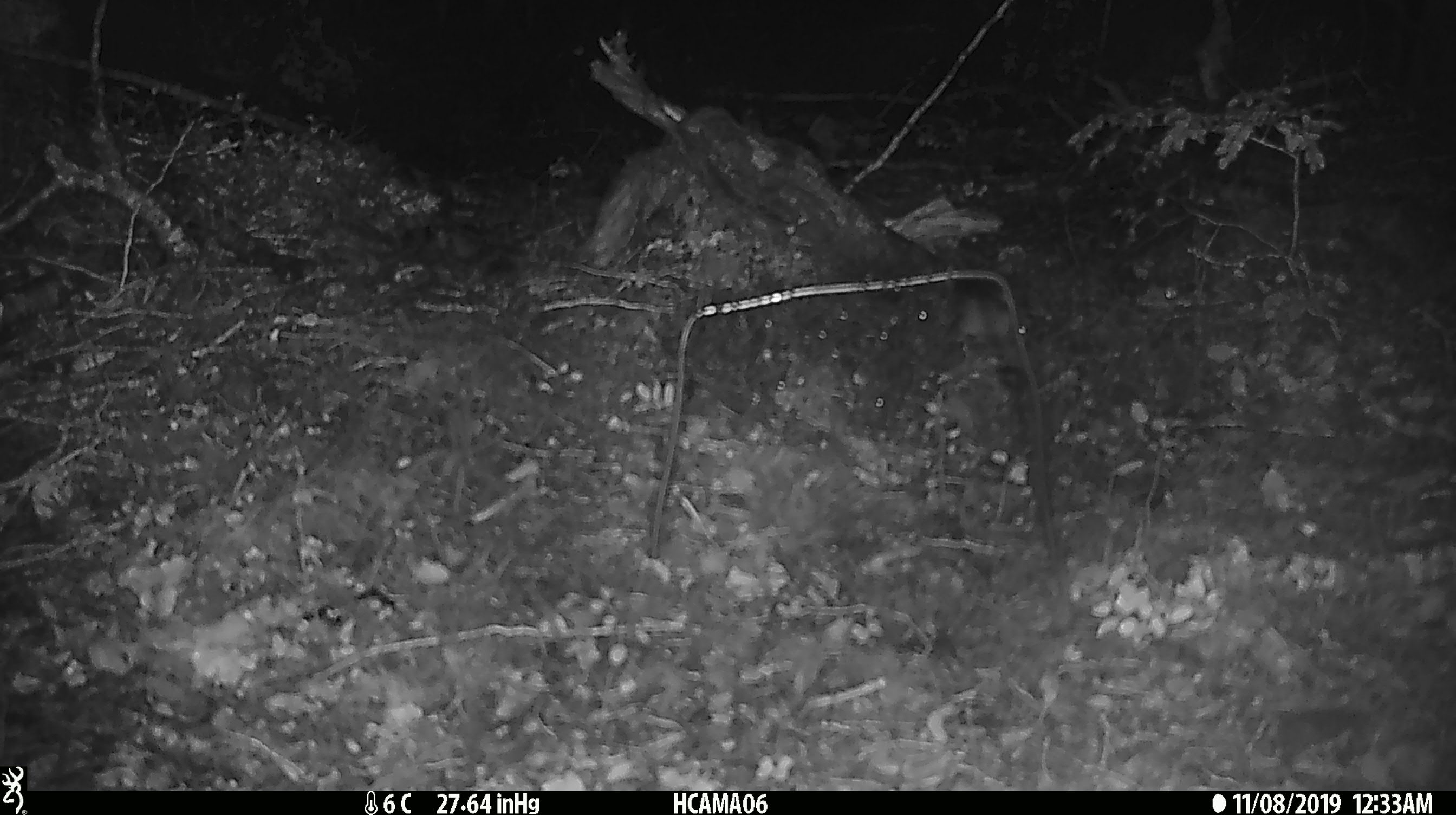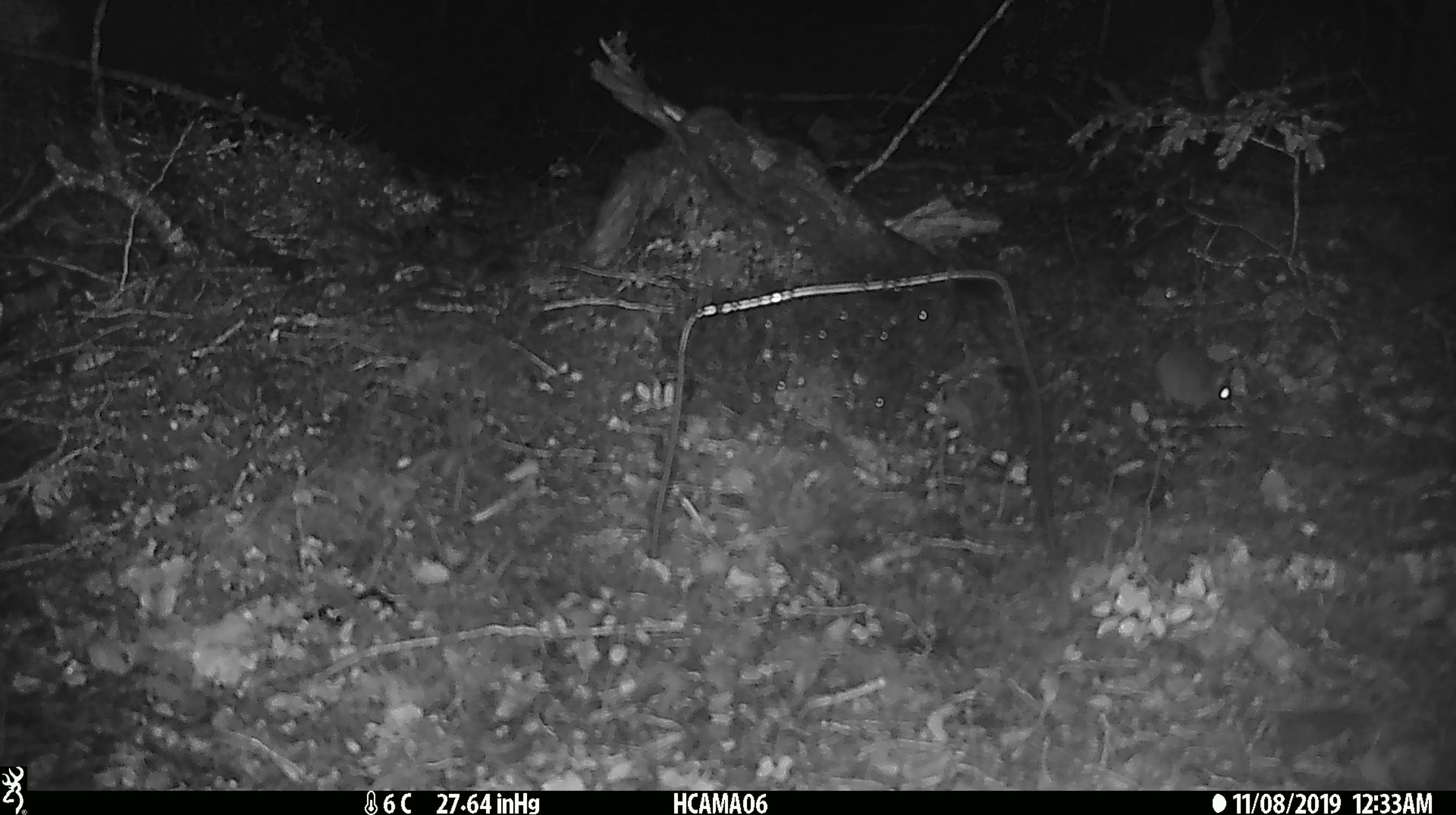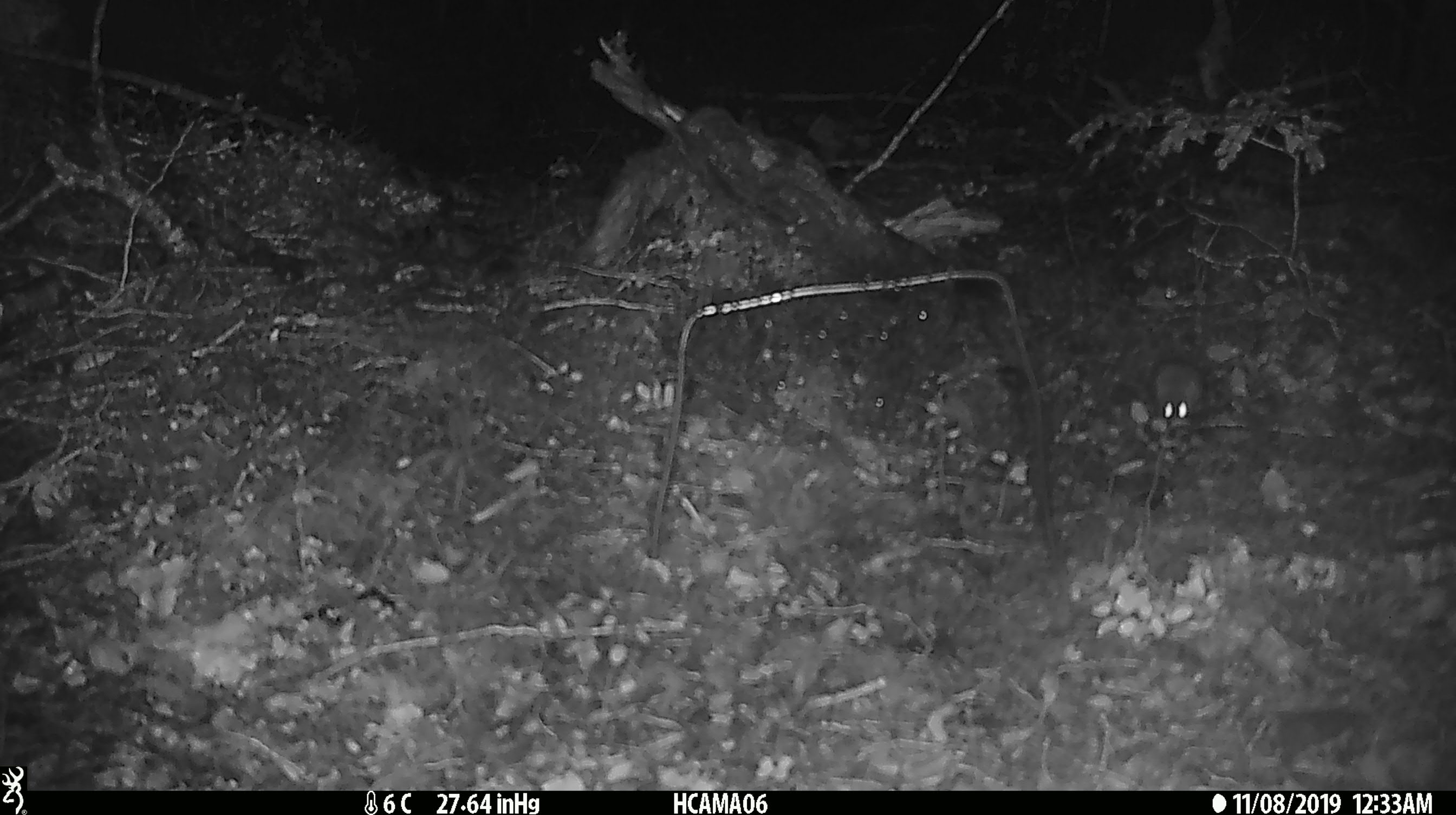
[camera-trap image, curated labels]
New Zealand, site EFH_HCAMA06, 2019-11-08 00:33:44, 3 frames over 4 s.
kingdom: Animalia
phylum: Chordata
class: Mammalia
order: Rodentia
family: Muridae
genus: Mus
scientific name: Mus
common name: mouse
Mouse (Mus).